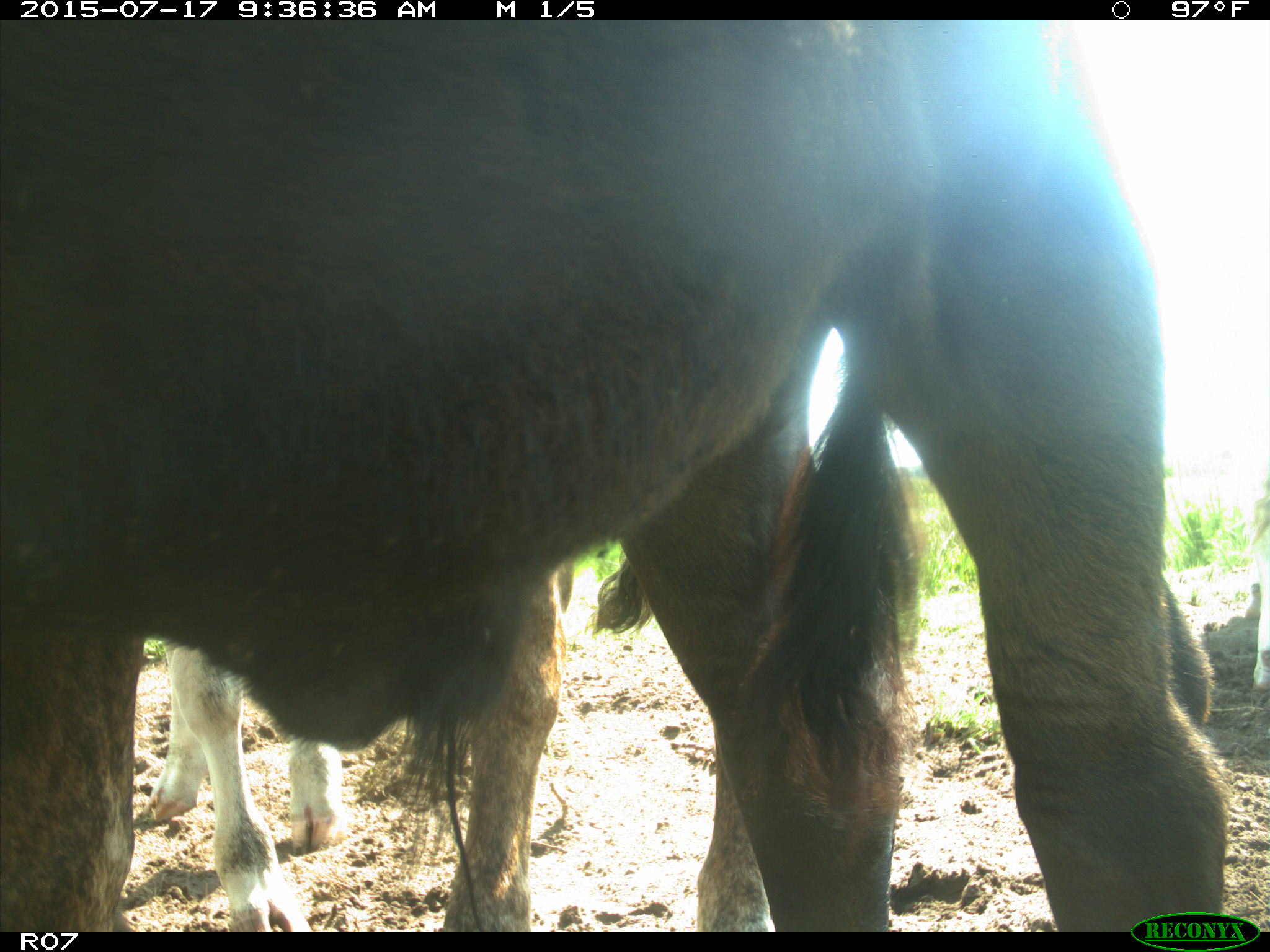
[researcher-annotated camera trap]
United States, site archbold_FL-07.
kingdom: Animalia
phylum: Chordata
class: Mammalia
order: Artiodactyla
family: Bovidae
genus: Bos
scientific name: Bos taurus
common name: domestic cow